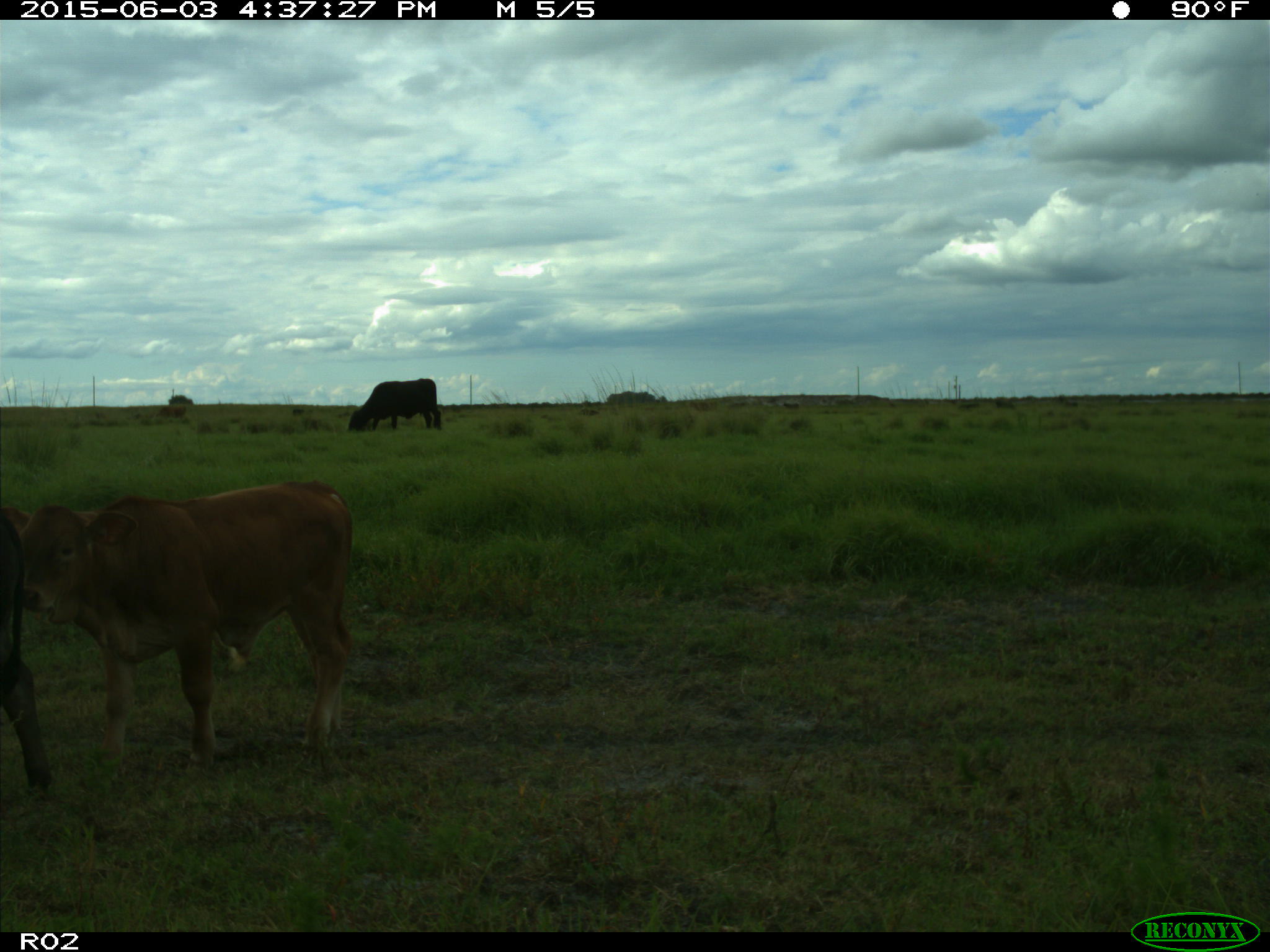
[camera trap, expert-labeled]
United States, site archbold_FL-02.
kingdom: Animalia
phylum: Chordata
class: Mammalia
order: Artiodactyla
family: Bovidae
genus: Bos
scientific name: Bos taurus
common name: domestic cow